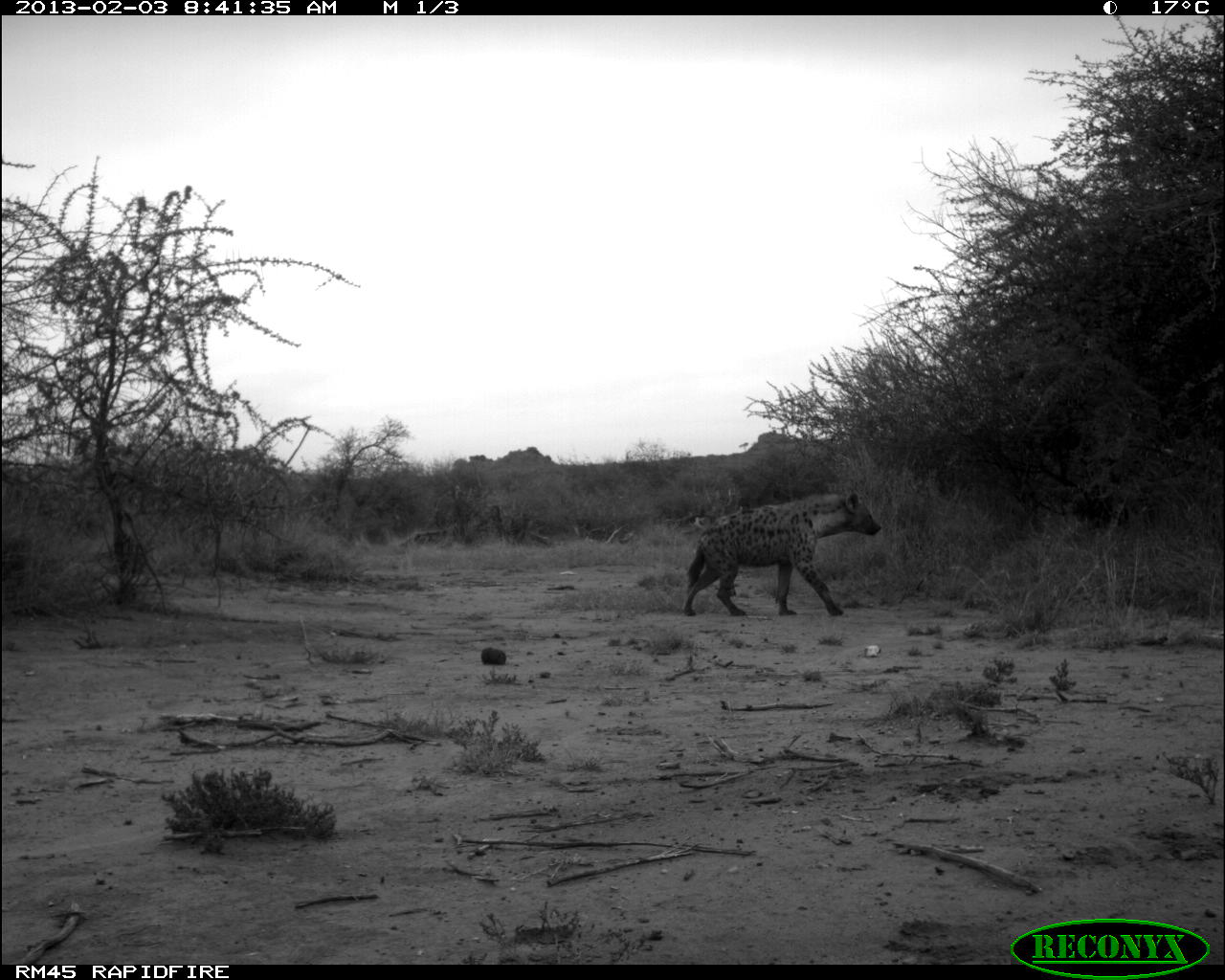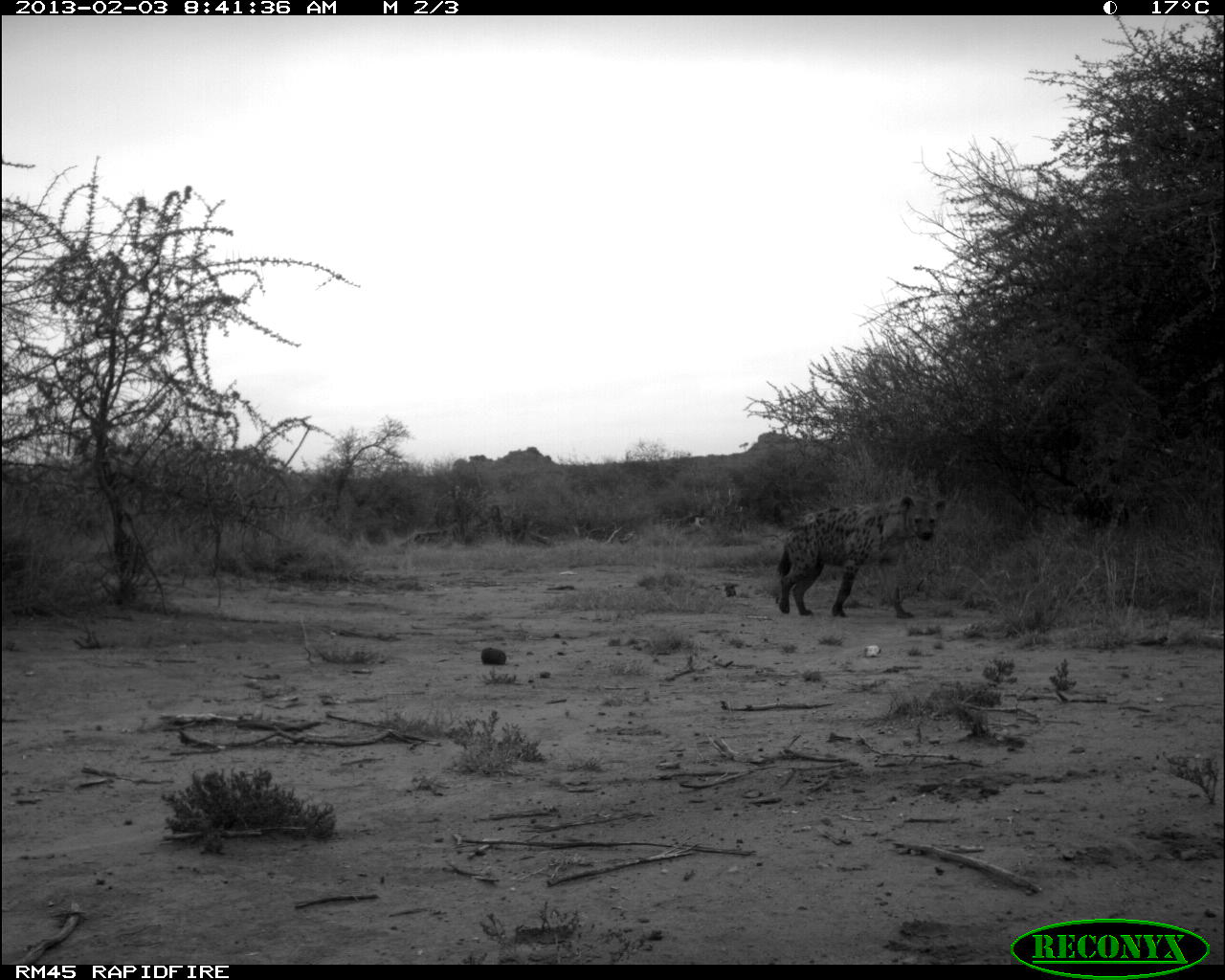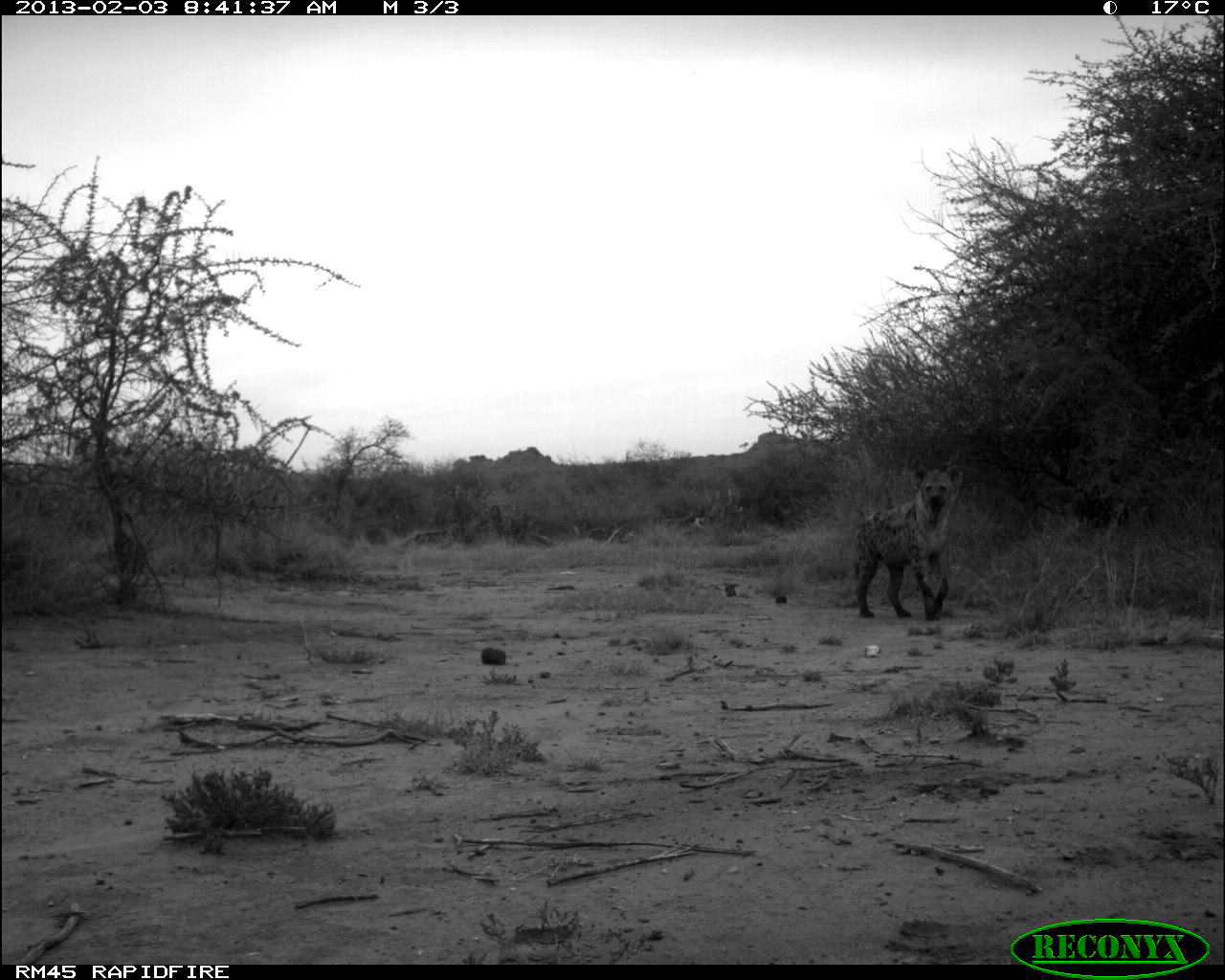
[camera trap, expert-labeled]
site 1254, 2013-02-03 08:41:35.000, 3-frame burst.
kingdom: Animalia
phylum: Chordata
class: Mammalia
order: Carnivora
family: Hyaenidae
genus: Crocuta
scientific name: Crocuta crocuta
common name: spotted hyena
Crocuta crocuta (spotted hyena), count 1.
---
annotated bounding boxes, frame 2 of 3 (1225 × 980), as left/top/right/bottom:
crocuta crocuta: 774/494/947/619